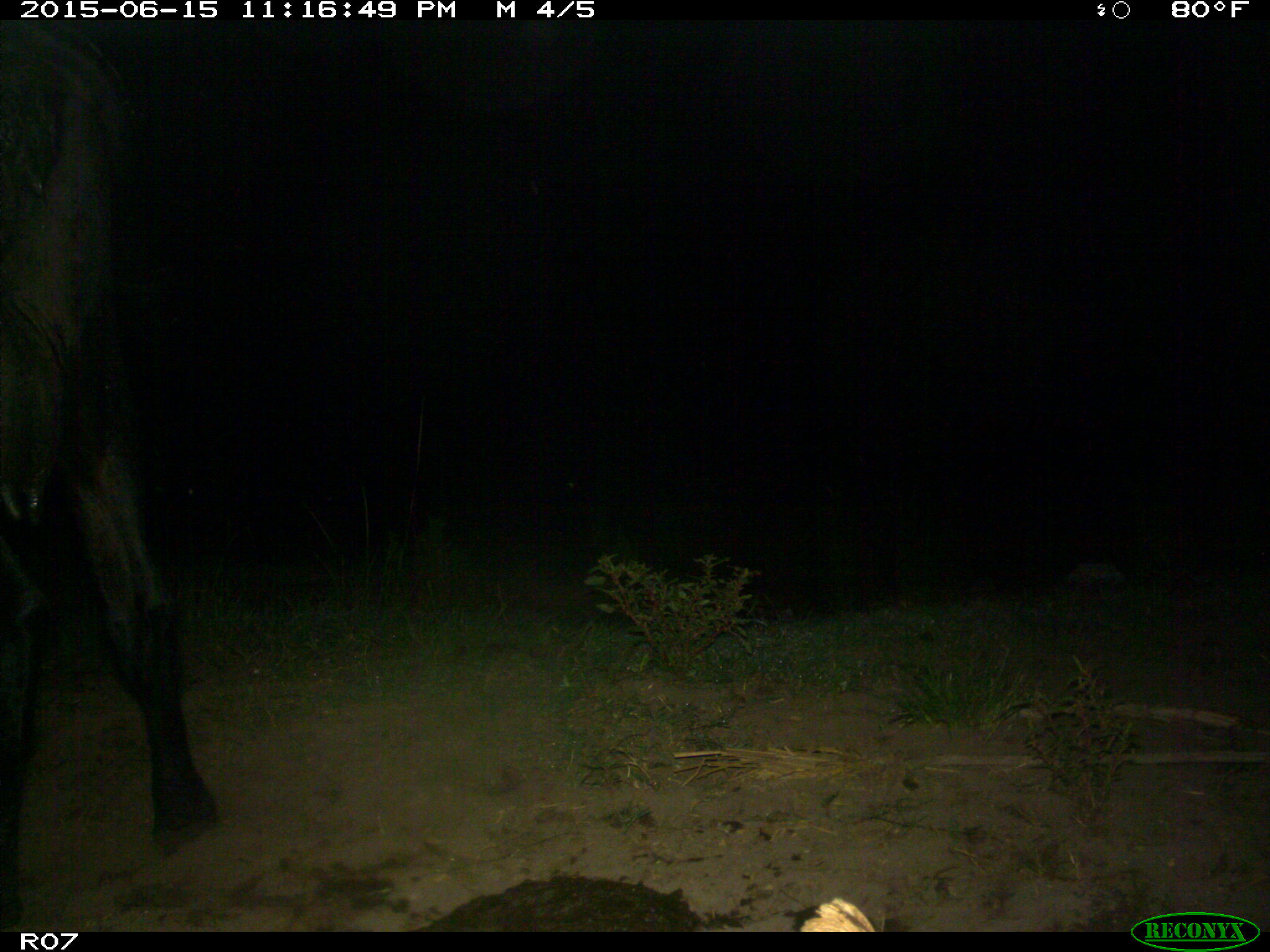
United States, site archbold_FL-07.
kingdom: Animalia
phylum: Chordata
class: Mammalia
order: Artiodactyla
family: Bovidae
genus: Bos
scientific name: Bos taurus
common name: domestic cow